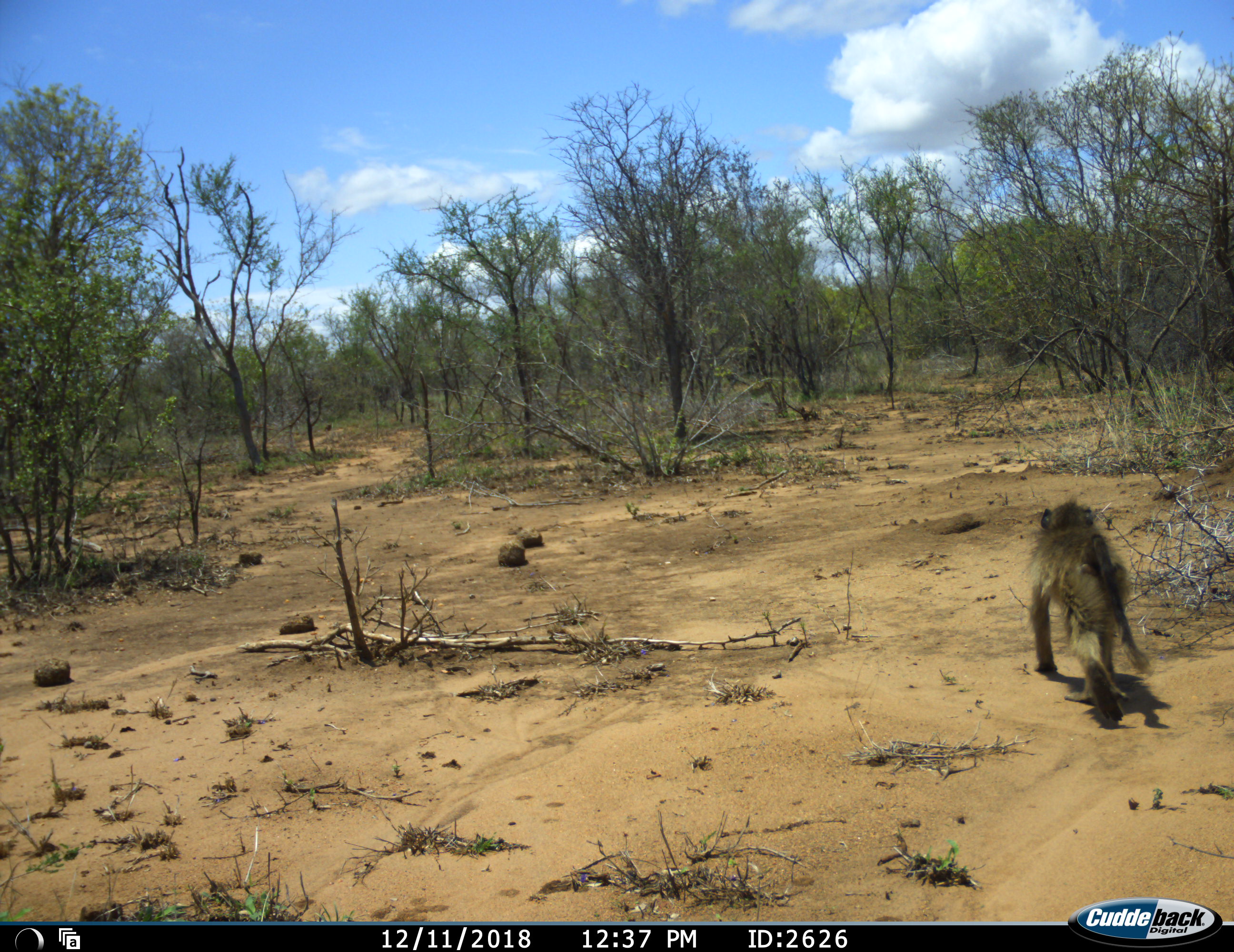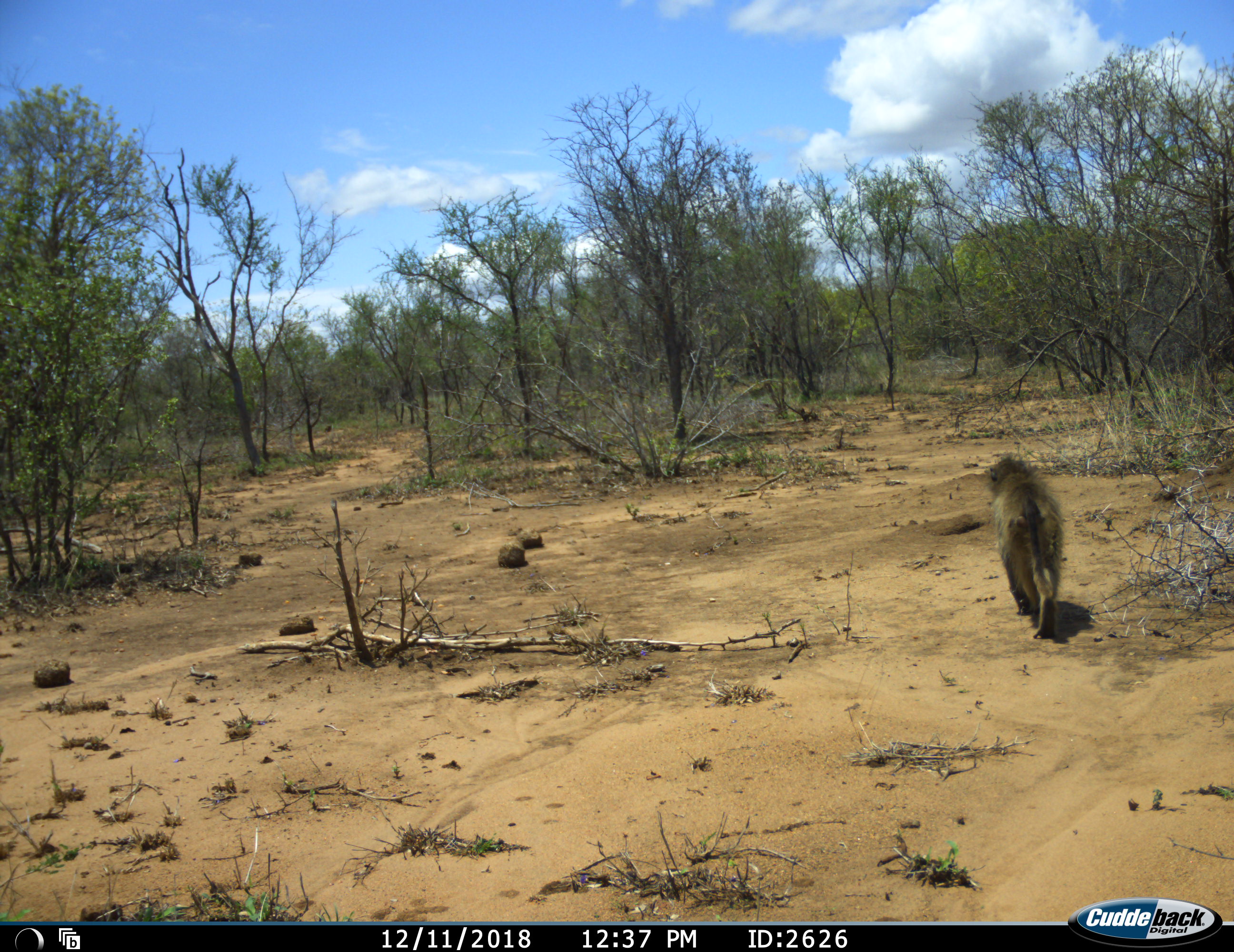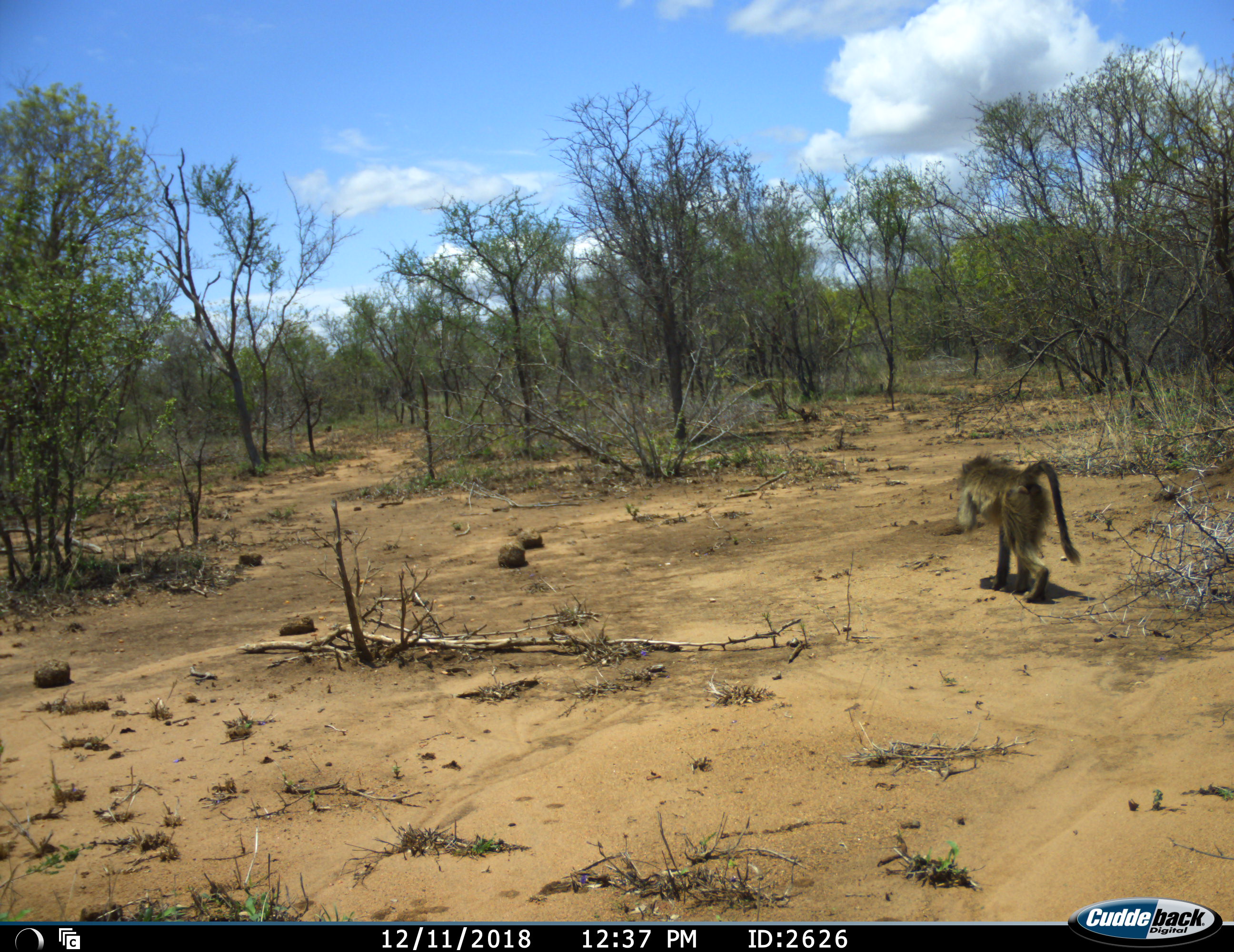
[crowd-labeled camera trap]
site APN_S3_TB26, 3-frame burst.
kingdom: Animalia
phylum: Chordata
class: Mammalia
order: Primates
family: Cercopithecidae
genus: Papio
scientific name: Papio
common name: baboon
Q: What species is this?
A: Baboon (Papio).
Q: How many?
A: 1.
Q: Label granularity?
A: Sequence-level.